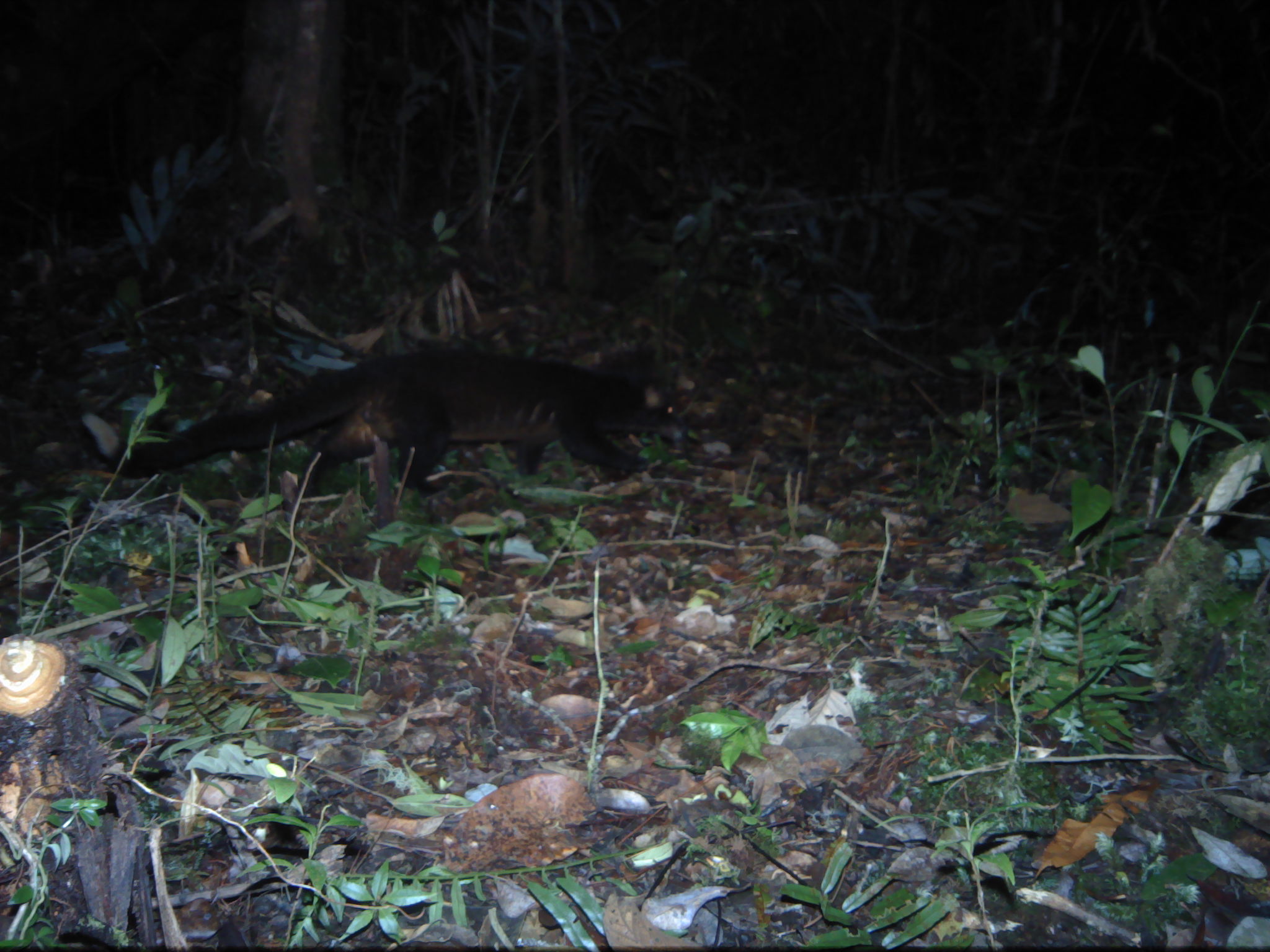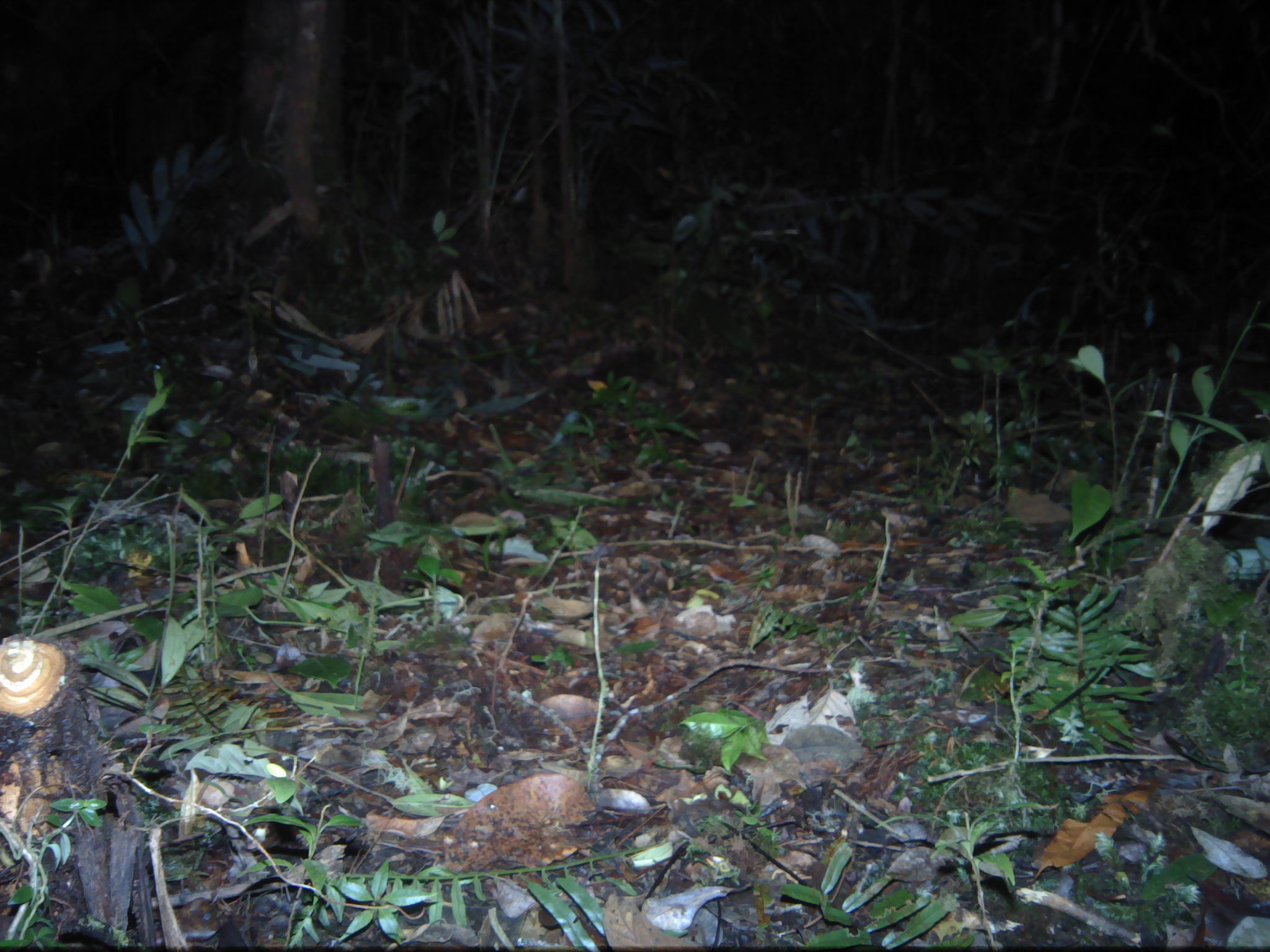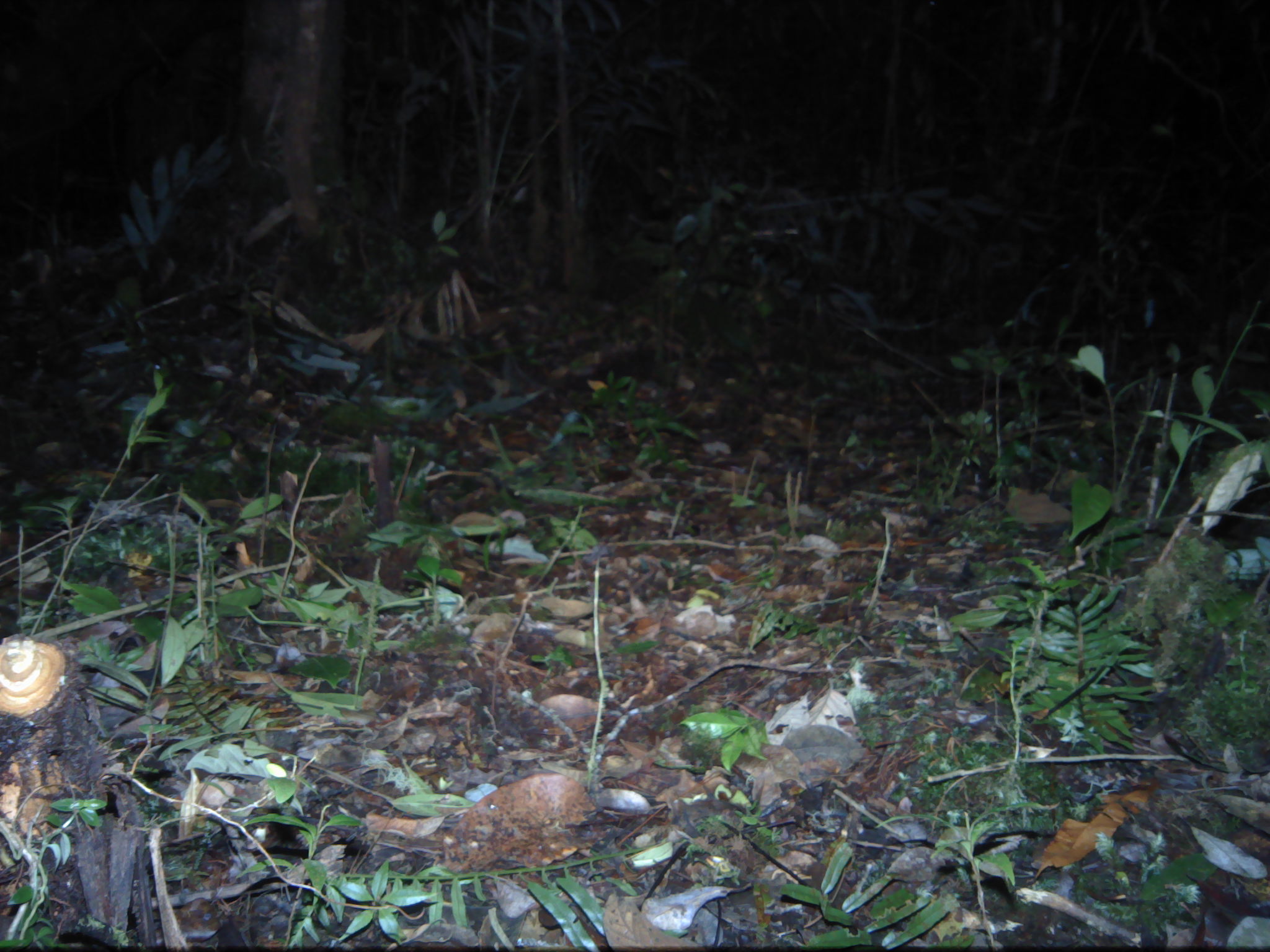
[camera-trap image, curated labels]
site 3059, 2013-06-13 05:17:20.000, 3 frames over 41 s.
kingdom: Animalia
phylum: Chordata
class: Mammalia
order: Carnivora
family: Viverridae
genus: Paguma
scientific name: Paguma larvata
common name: masked palm civet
Paguma larvata (masked palm civet), count 1.